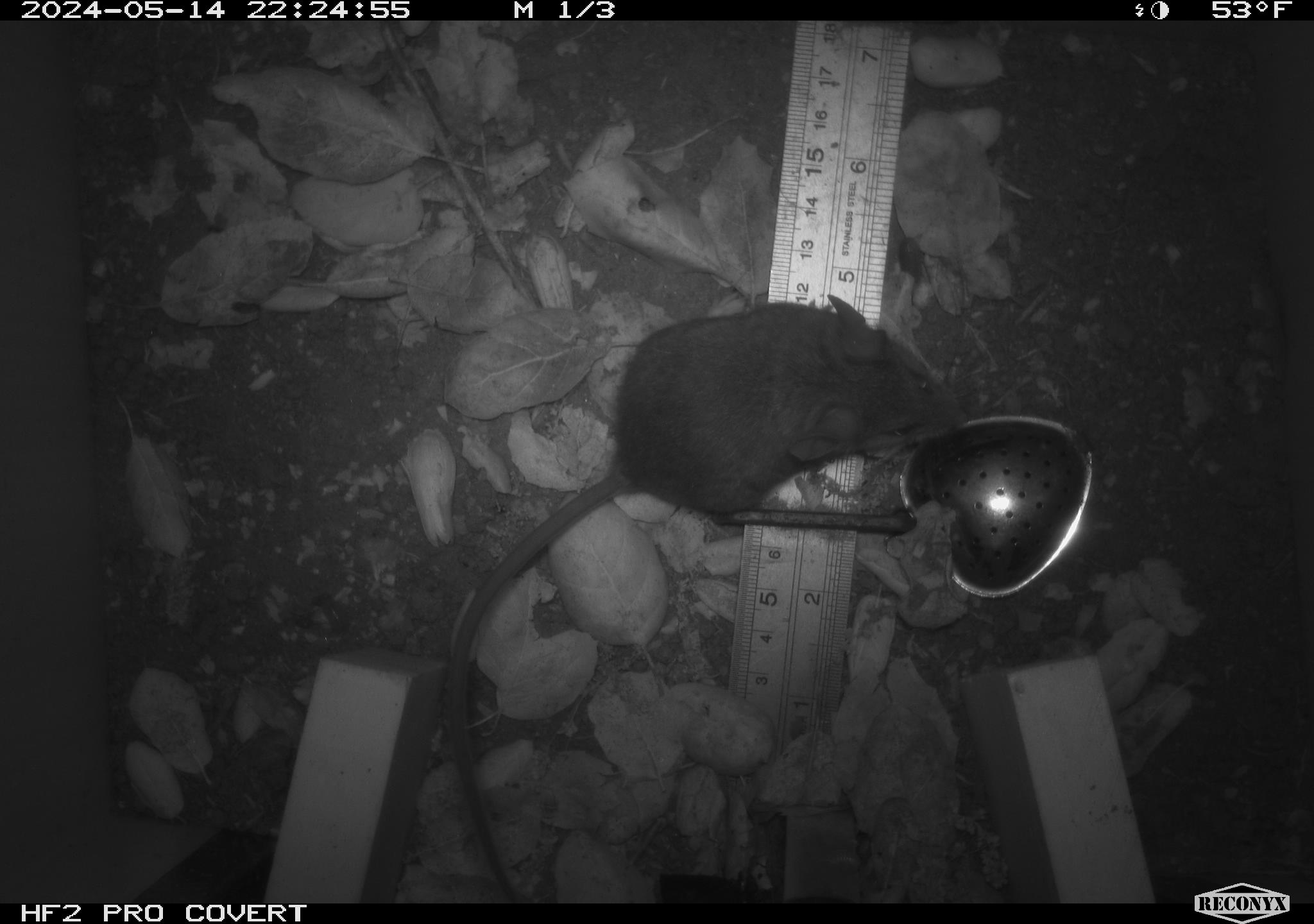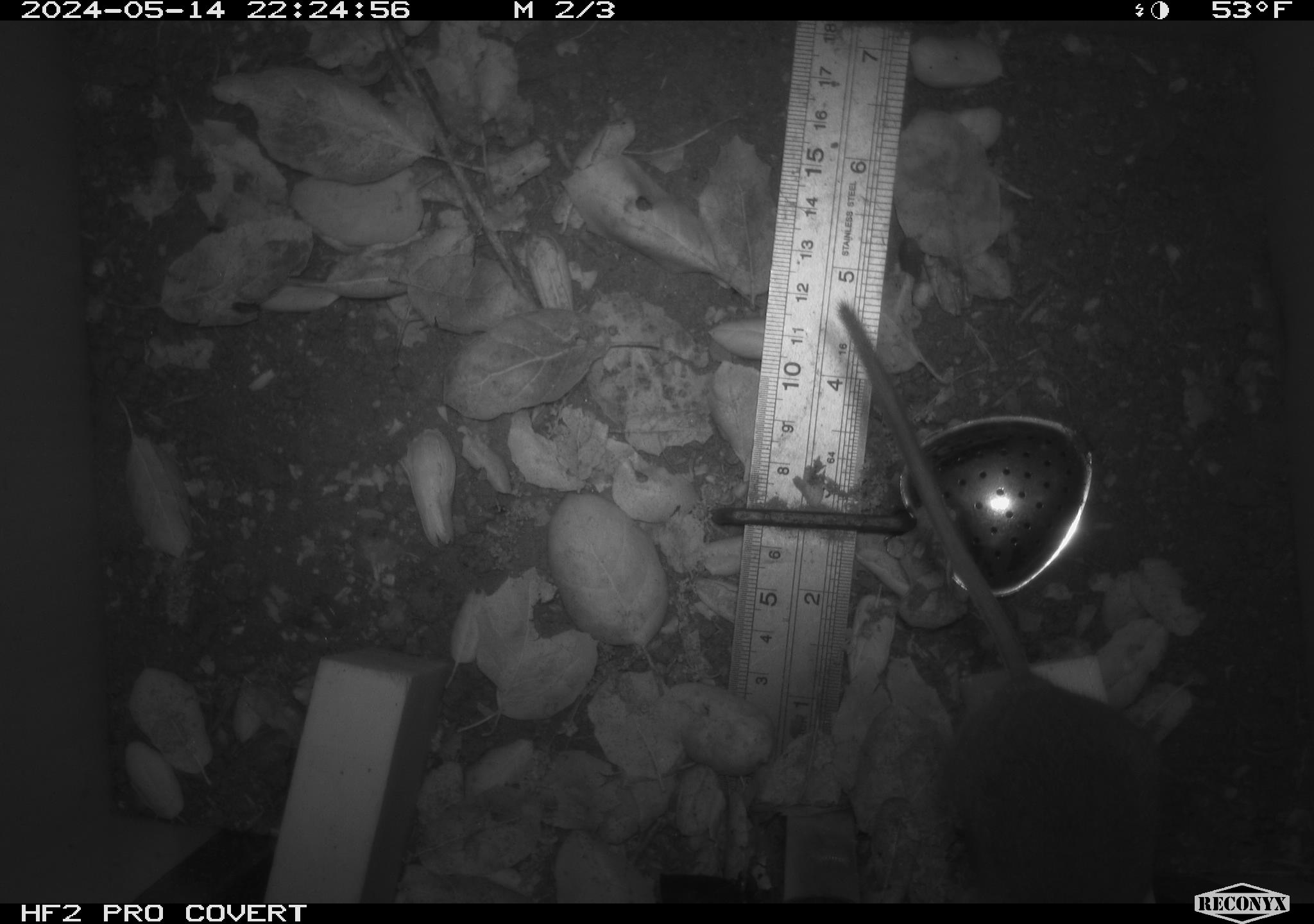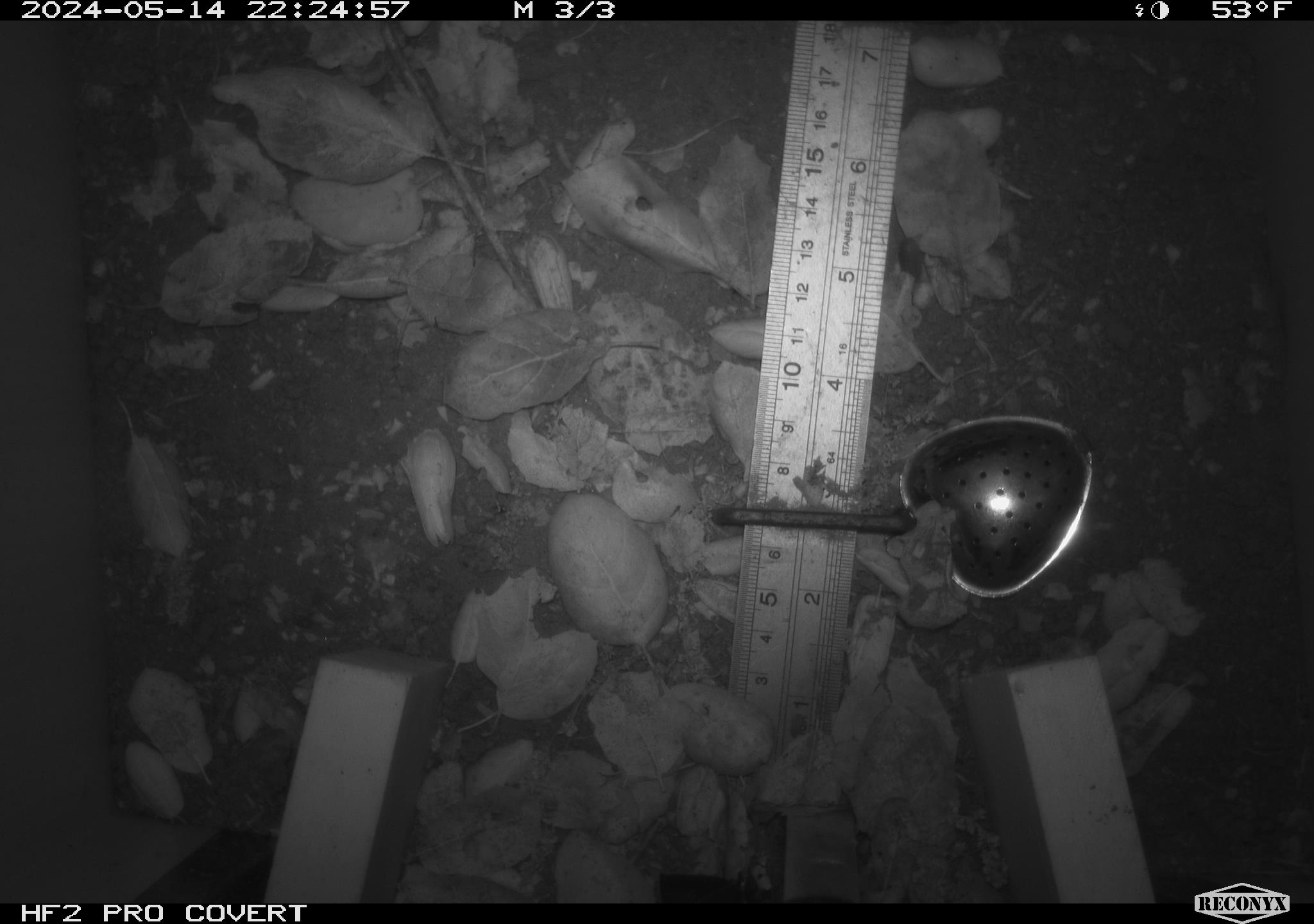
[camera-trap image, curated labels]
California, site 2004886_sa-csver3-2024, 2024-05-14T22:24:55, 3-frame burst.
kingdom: Animalia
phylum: Chordata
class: Mammalia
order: Rodentia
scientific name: Rodentia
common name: rodent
Rodent (Rodentia).